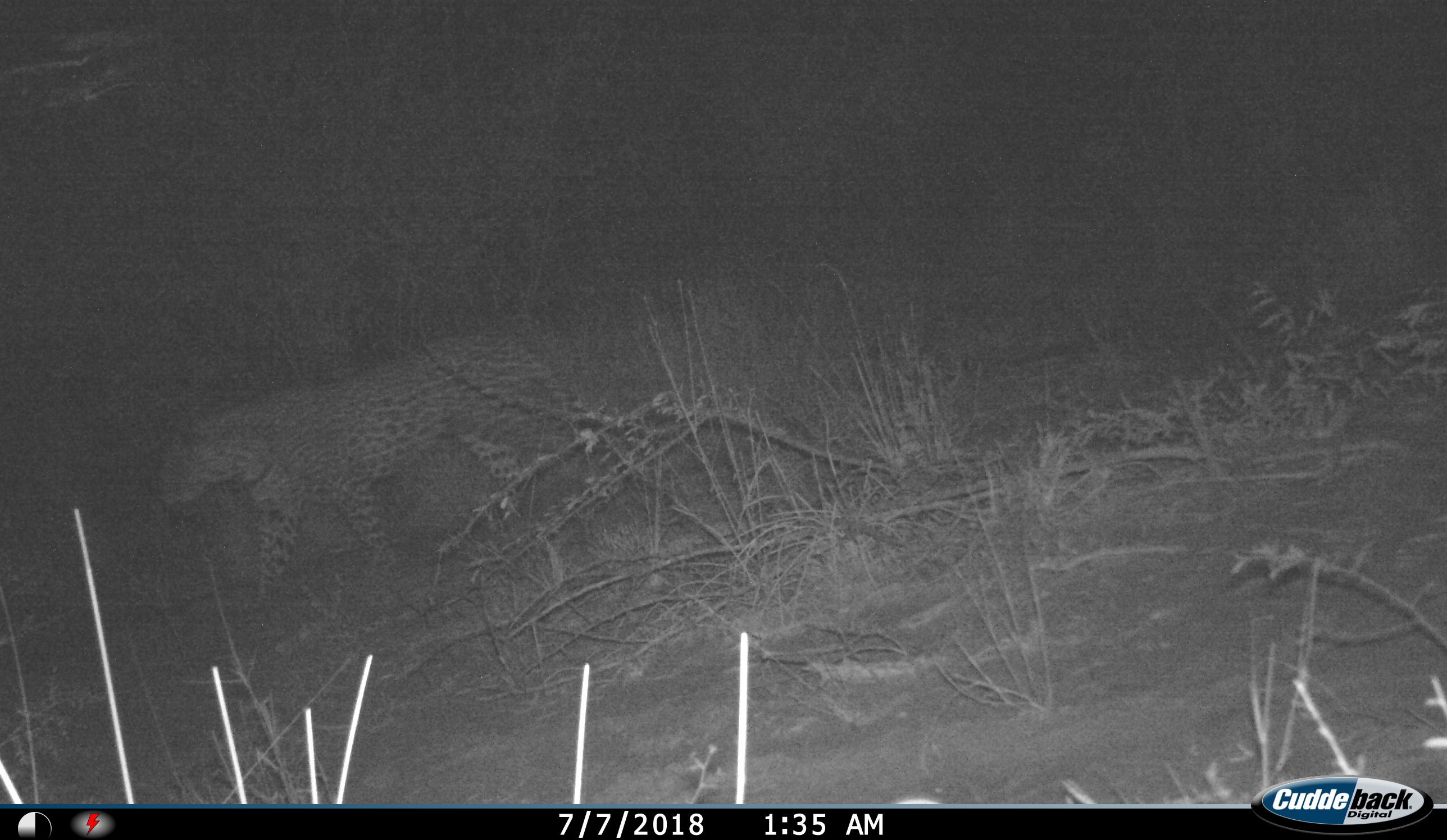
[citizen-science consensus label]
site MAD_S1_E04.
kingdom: Animalia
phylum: Chordata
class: Mammalia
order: Carnivora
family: Felidae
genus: Panthera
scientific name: Panthera pardus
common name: leopard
Leopard (Panthera pardus), count 1. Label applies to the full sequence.